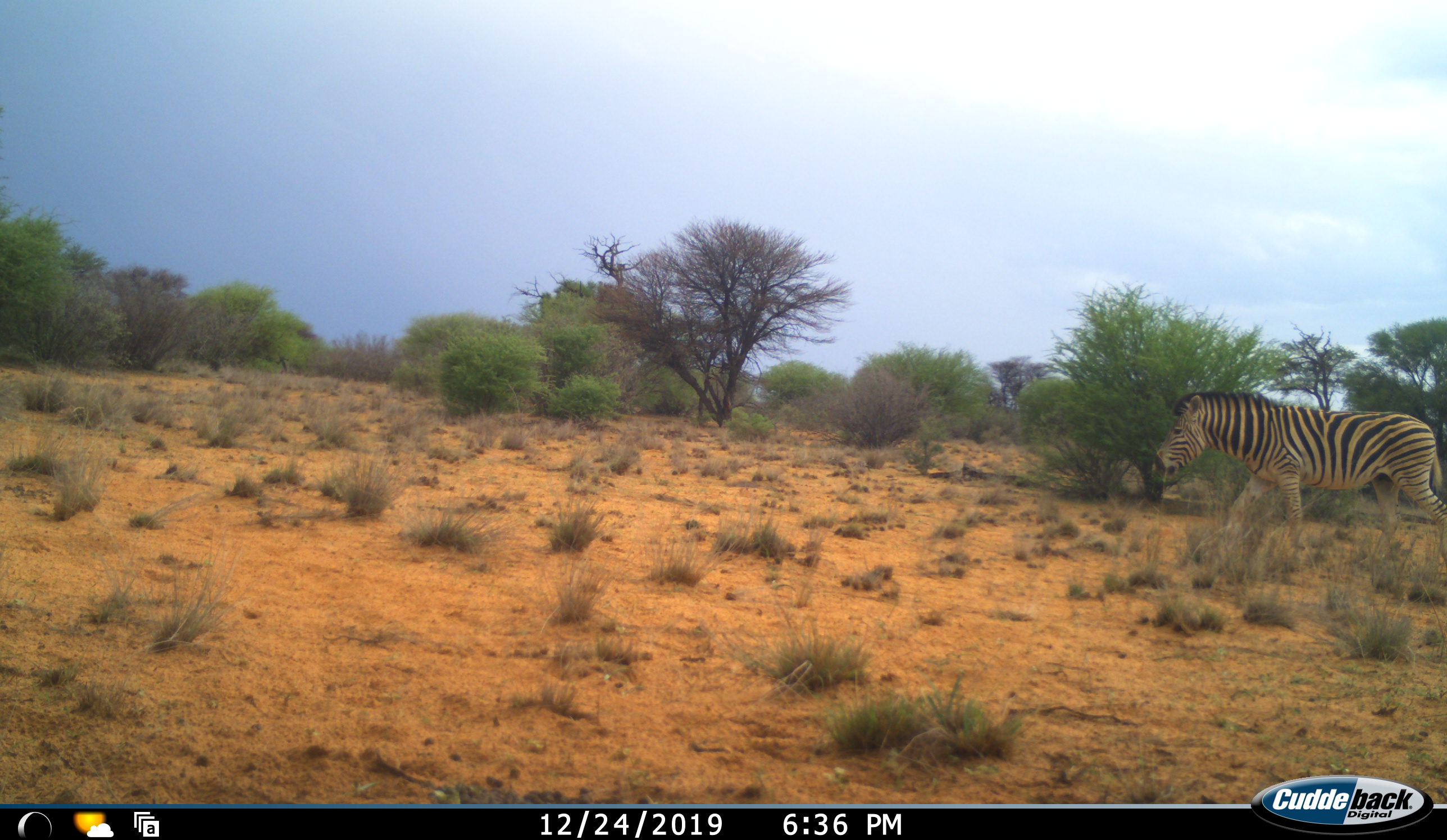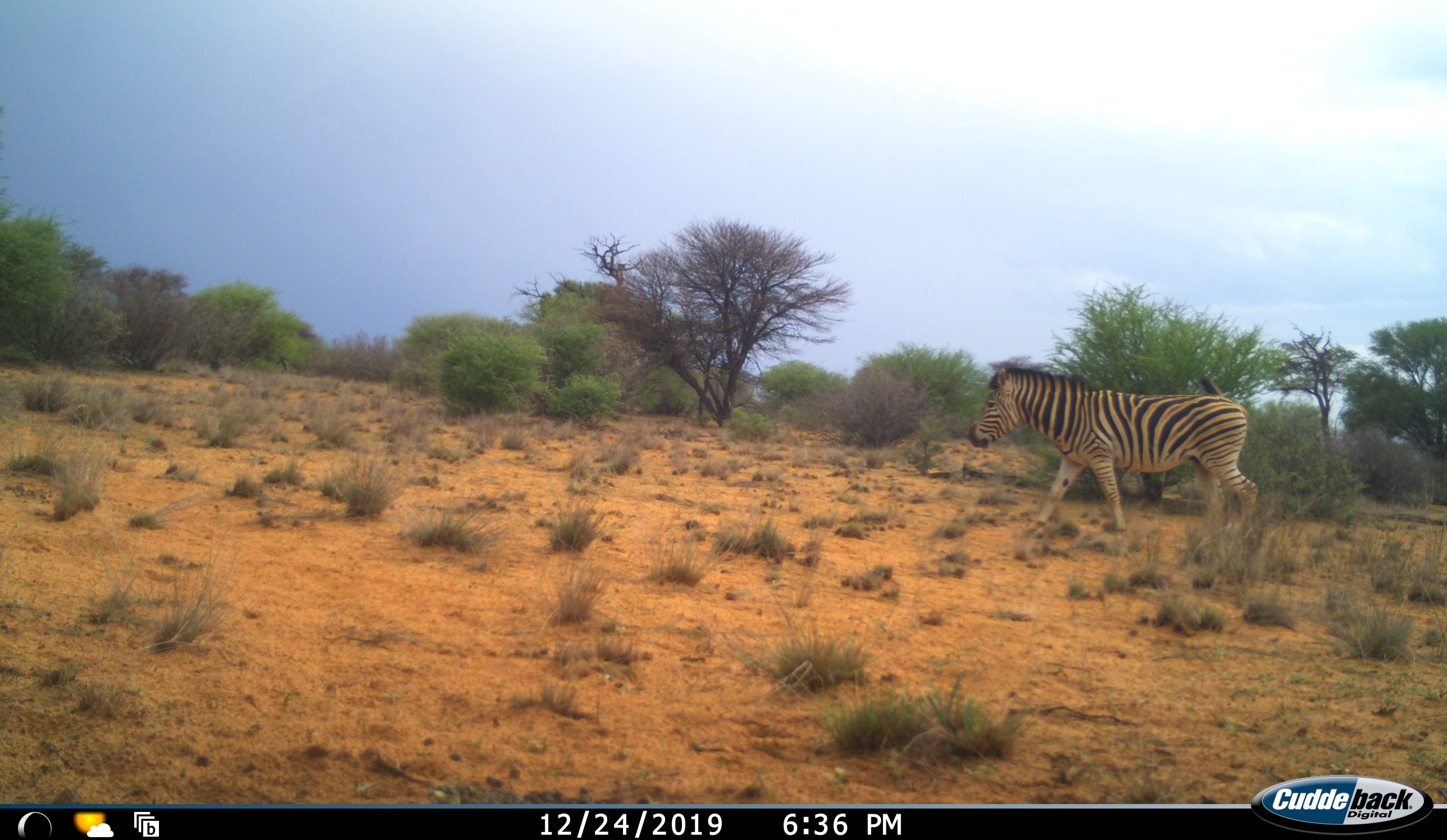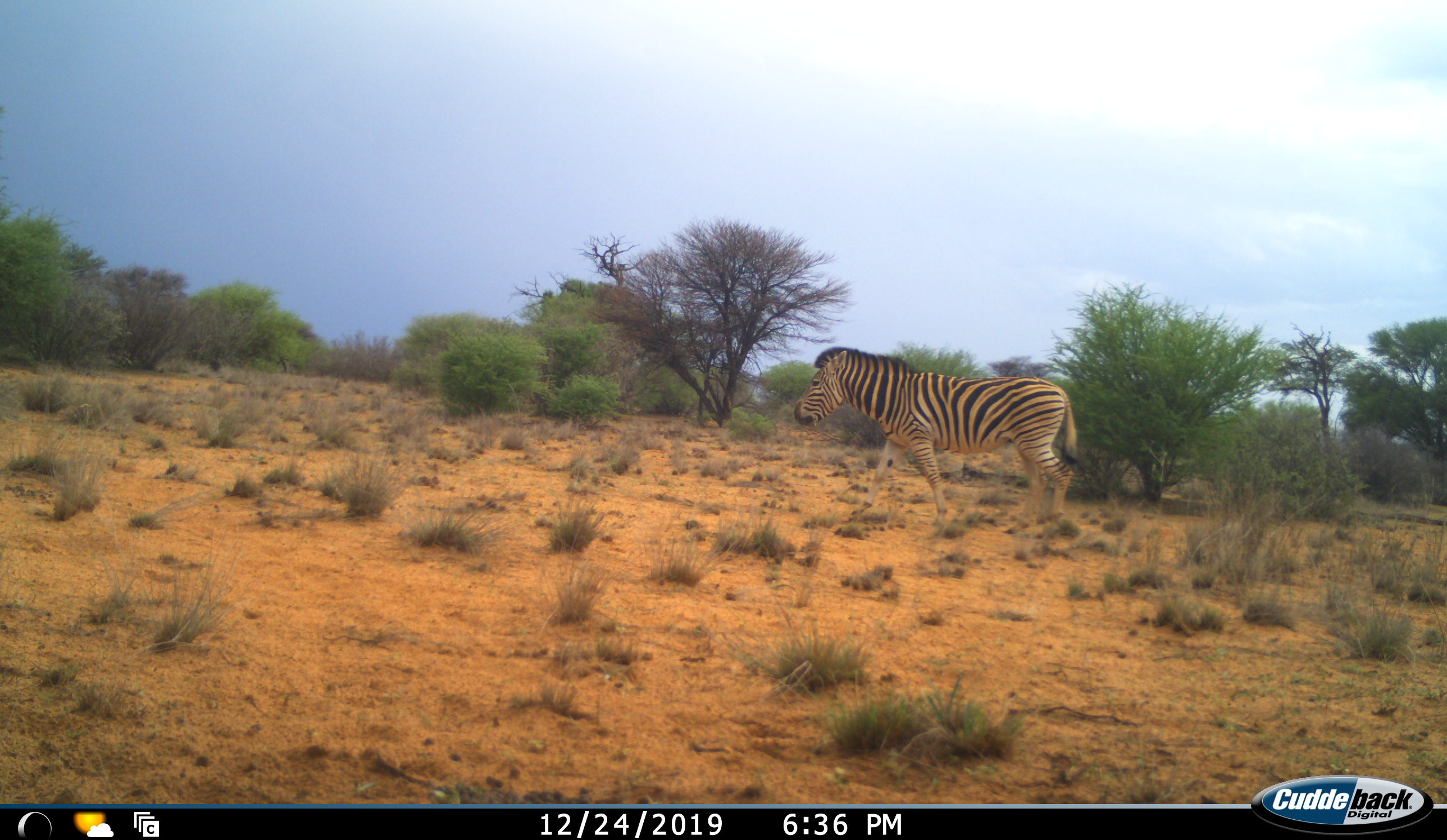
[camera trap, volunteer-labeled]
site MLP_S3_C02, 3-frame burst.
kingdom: Animalia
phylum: Chordata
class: Mammalia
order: Perissodactyla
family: Equidae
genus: Equus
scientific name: Equus quagga burchellii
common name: burchell's zebra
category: zebraburchells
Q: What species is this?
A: Zebraburchells (burchell's zebra) (Equus quagga burchellii).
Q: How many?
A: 1.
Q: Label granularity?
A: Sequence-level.